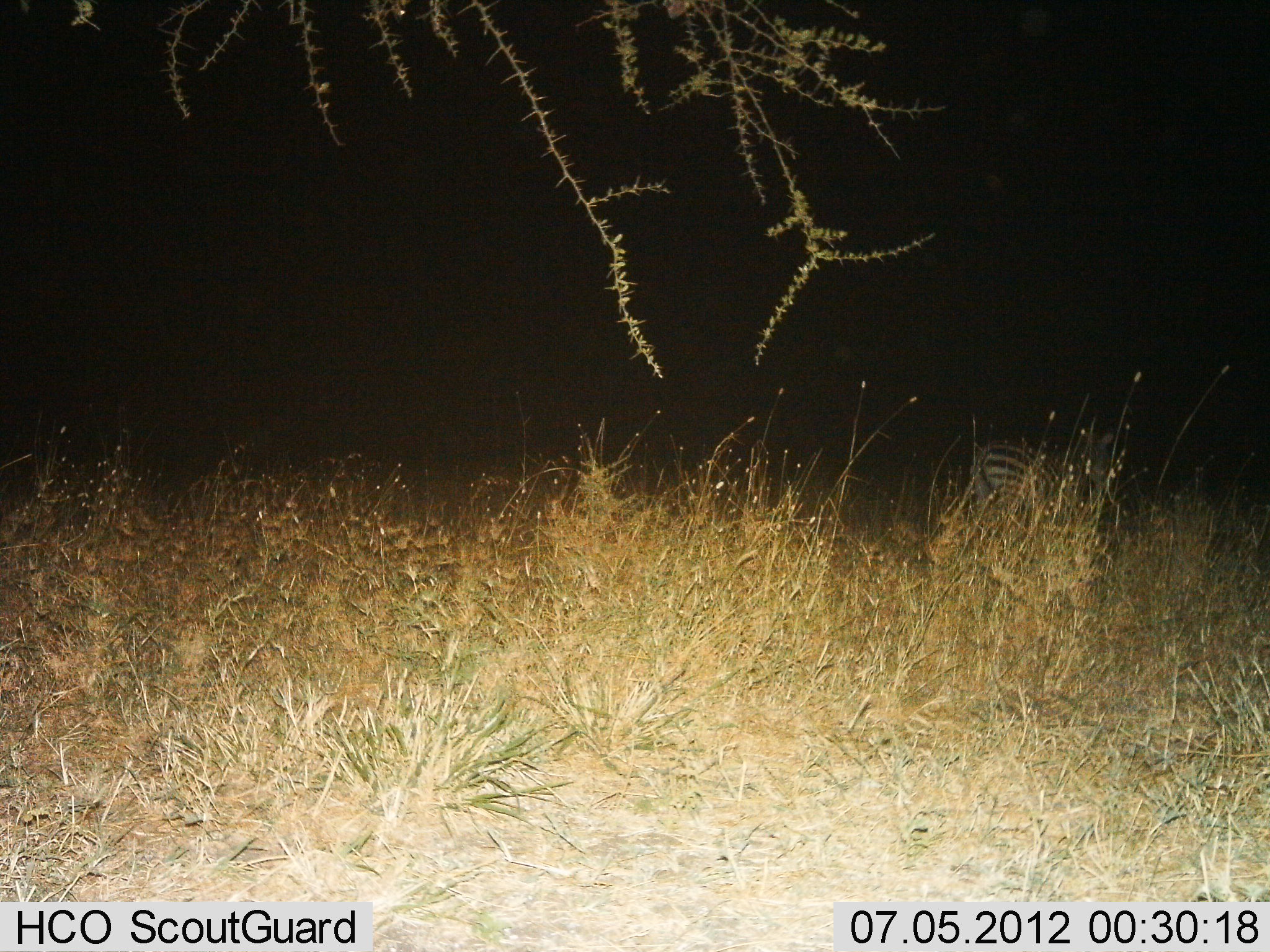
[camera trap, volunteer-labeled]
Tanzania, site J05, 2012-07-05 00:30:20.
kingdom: Animalia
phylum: Chordata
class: Mammalia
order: Perissodactyla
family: Equidae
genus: Equus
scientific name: Equus quagga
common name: plains zebra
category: zebra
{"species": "zebra (plains zebra) (Equus quagga)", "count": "1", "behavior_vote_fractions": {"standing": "70%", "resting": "0%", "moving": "30%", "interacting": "0%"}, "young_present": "0%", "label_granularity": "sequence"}